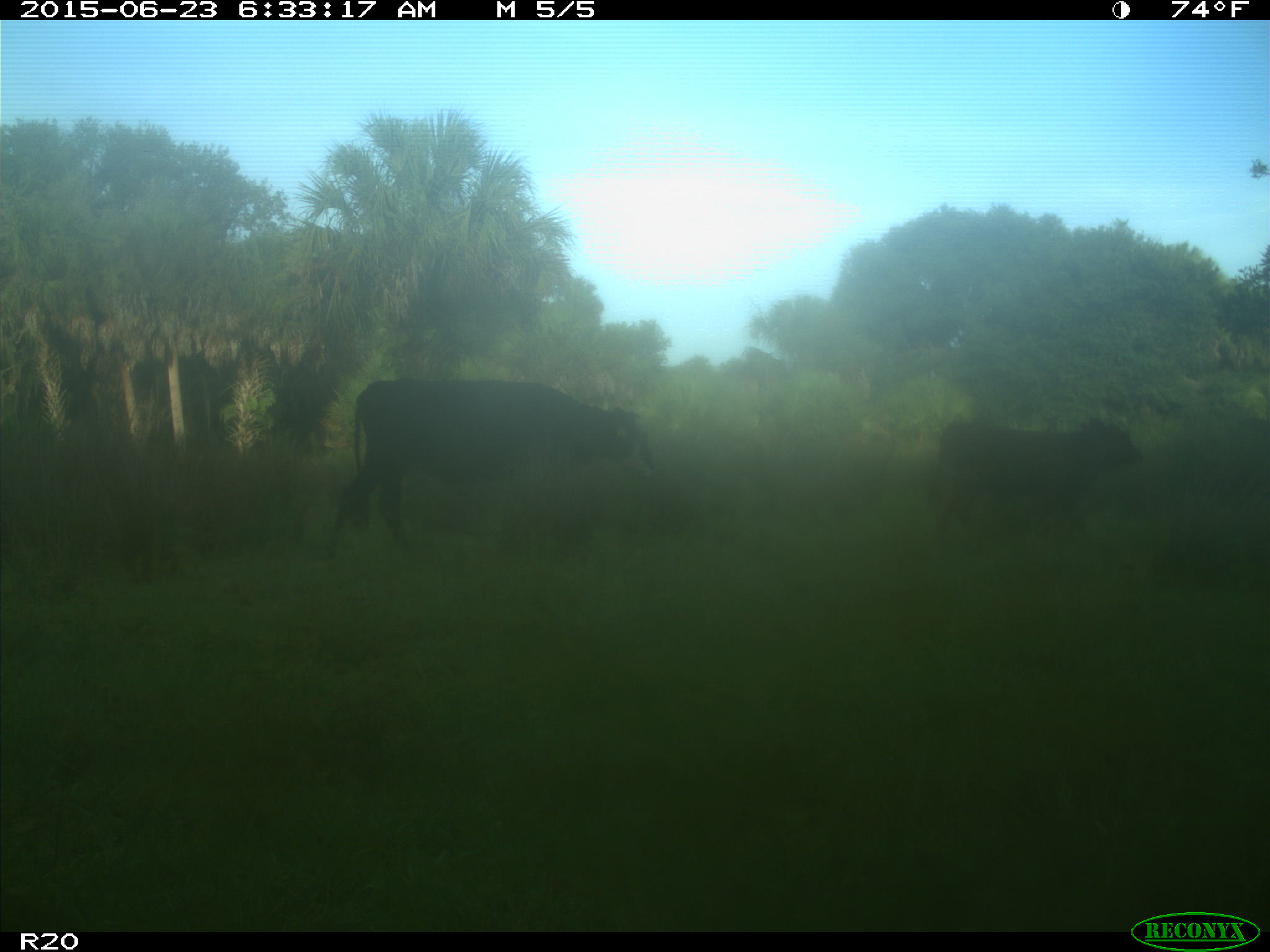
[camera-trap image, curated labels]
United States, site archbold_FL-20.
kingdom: Animalia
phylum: Chordata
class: Mammalia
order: Artiodactyla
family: Bovidae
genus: Bos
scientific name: Bos taurus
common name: domestic cow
Bos taurus (domestic cow).